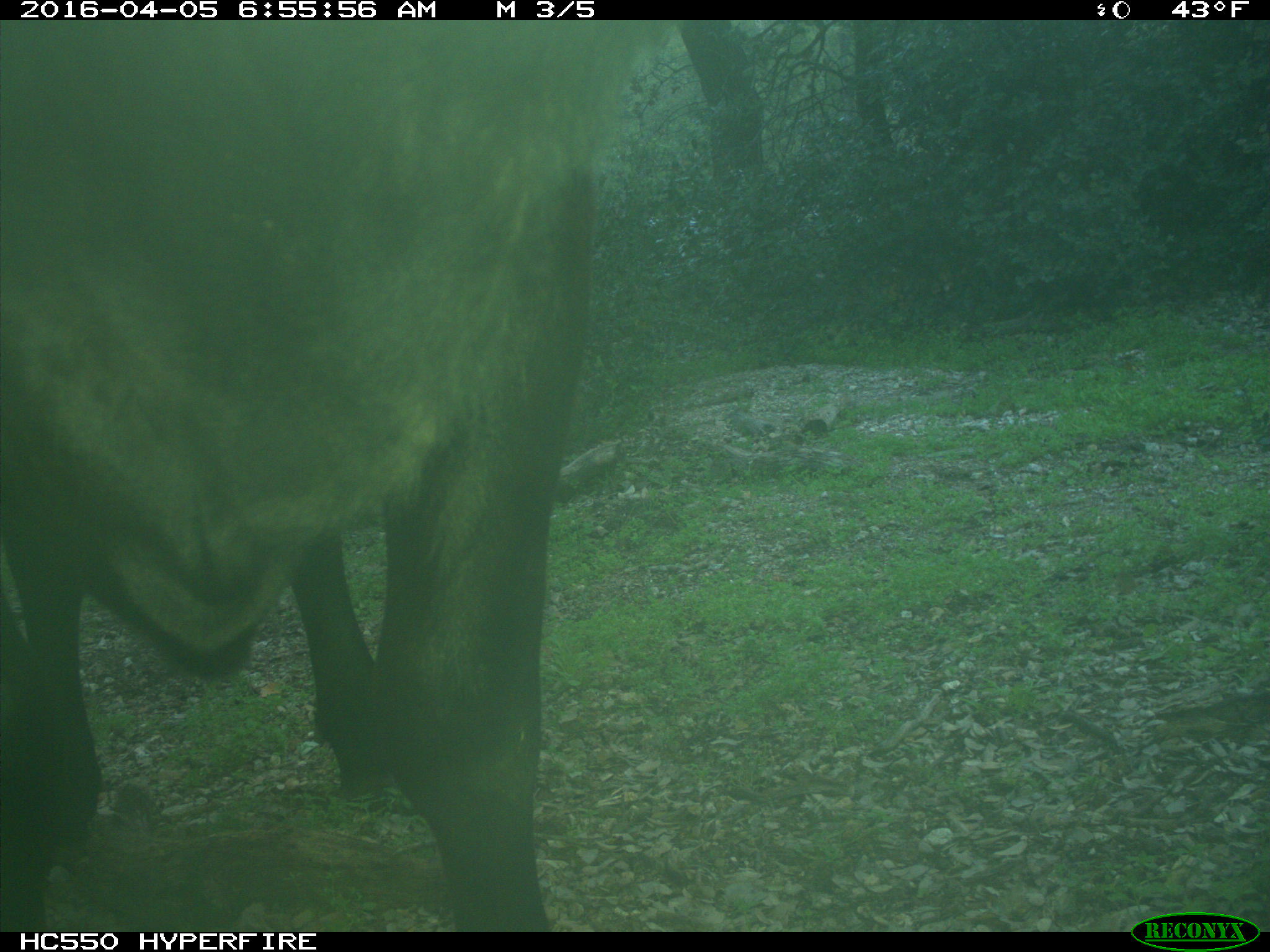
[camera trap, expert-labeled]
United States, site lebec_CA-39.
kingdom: Animalia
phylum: Chordata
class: Mammalia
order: Artiodactyla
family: Bovidae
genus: Bos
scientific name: Bos taurus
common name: domestic cow